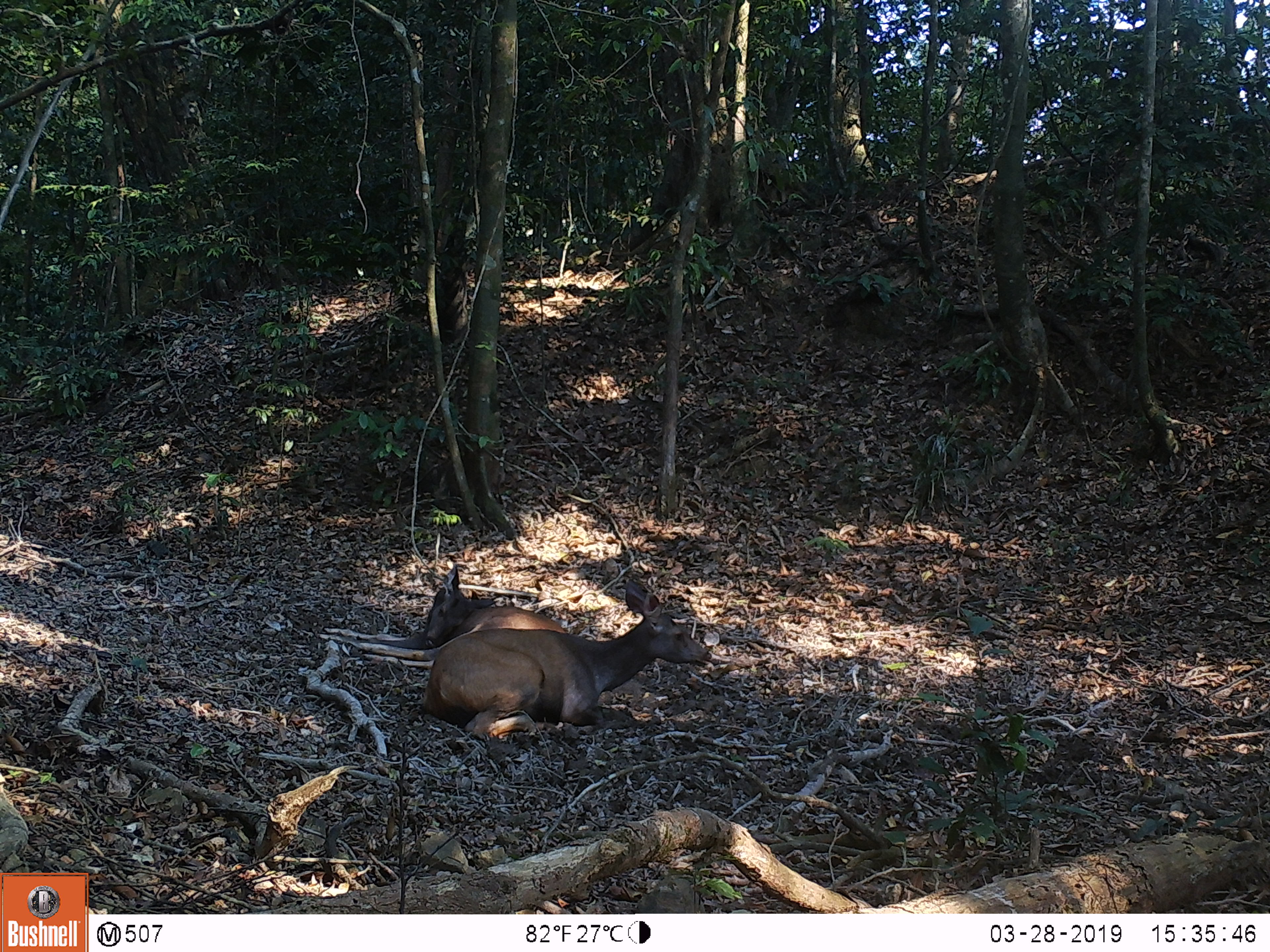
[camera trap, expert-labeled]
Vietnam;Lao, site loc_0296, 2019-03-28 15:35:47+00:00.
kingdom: Animalia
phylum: Chordata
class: Mammalia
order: Artiodactyla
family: Cervidae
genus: Rusa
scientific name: Rusa unicolor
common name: sambar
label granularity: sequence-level